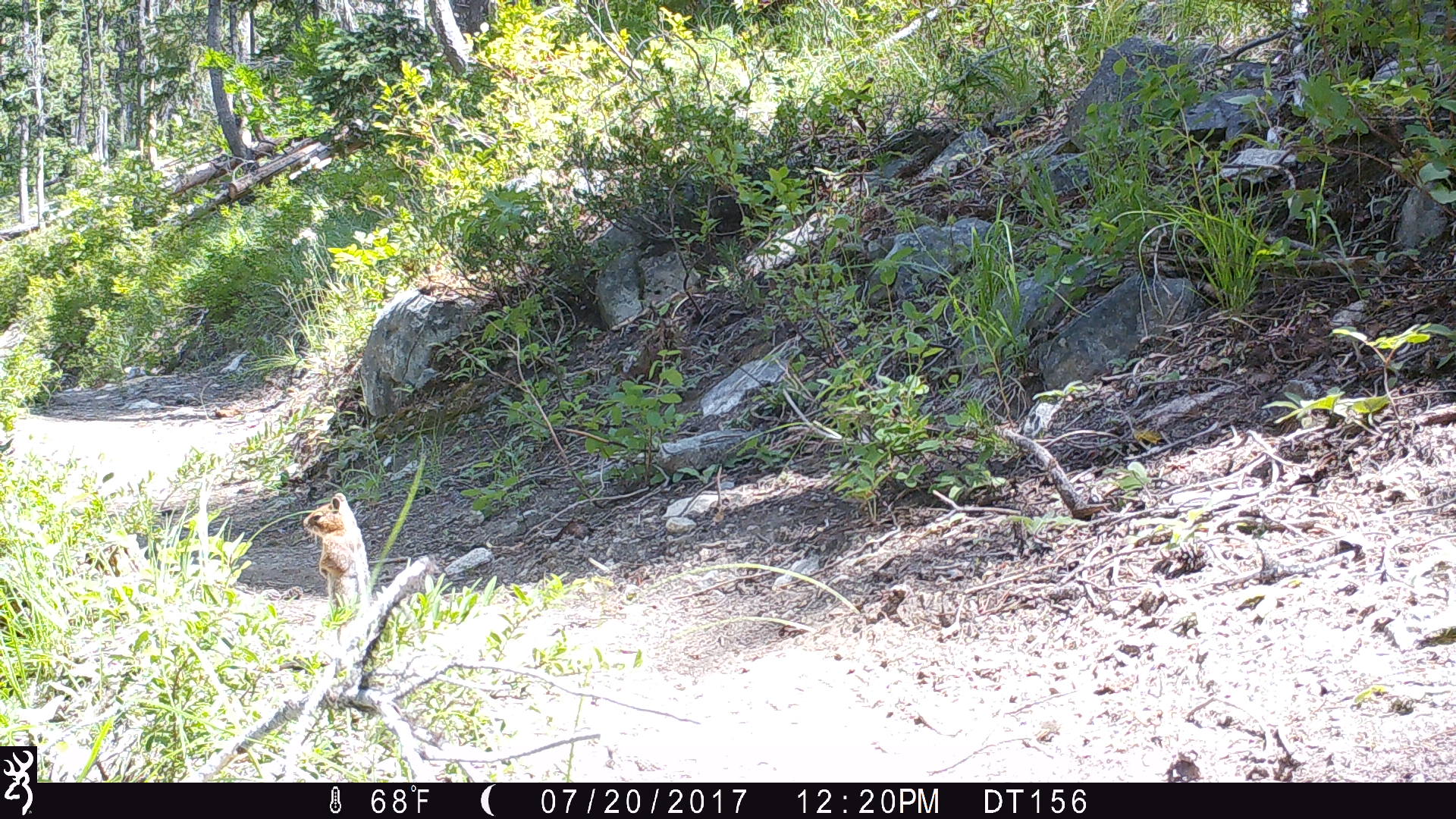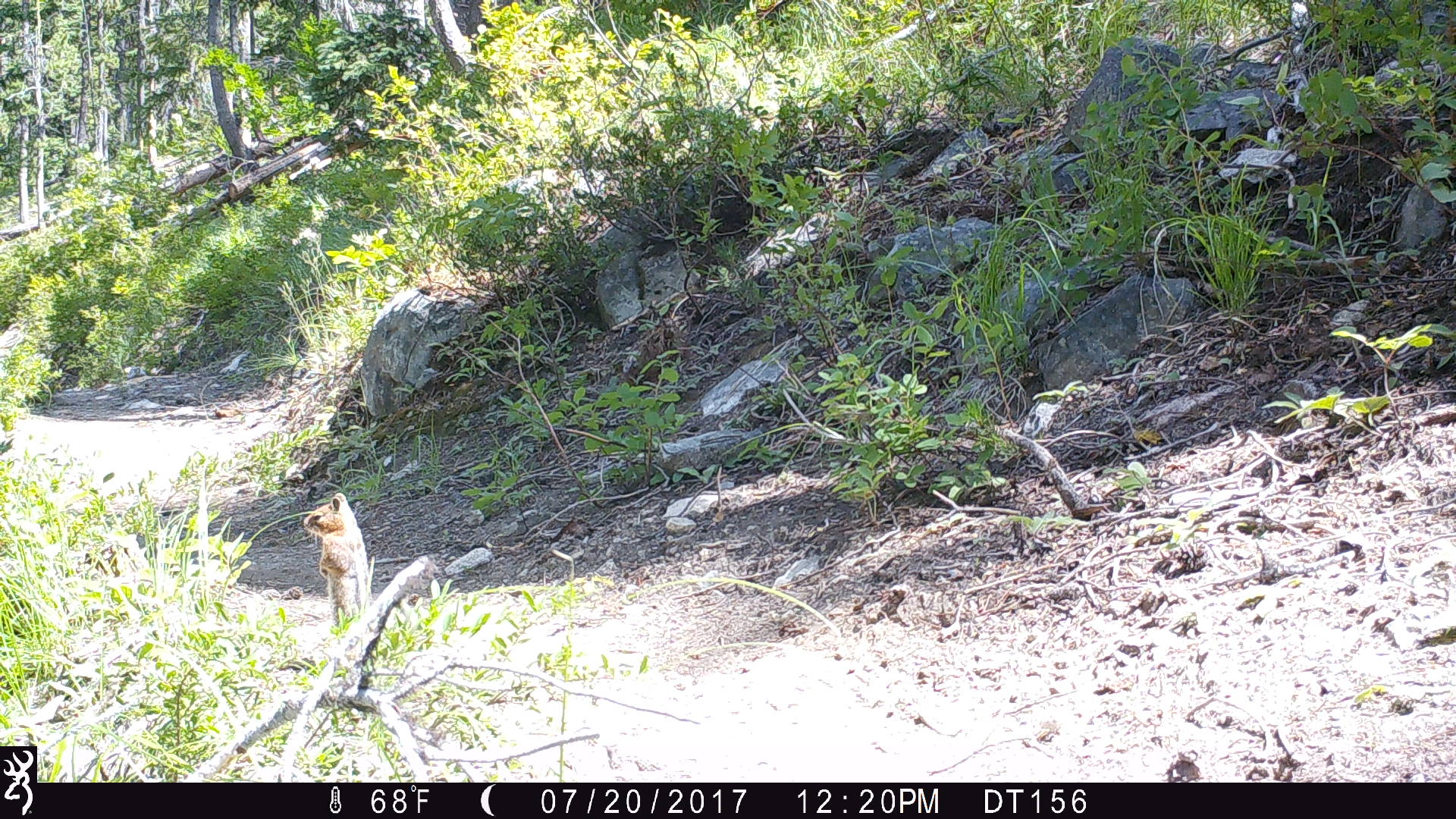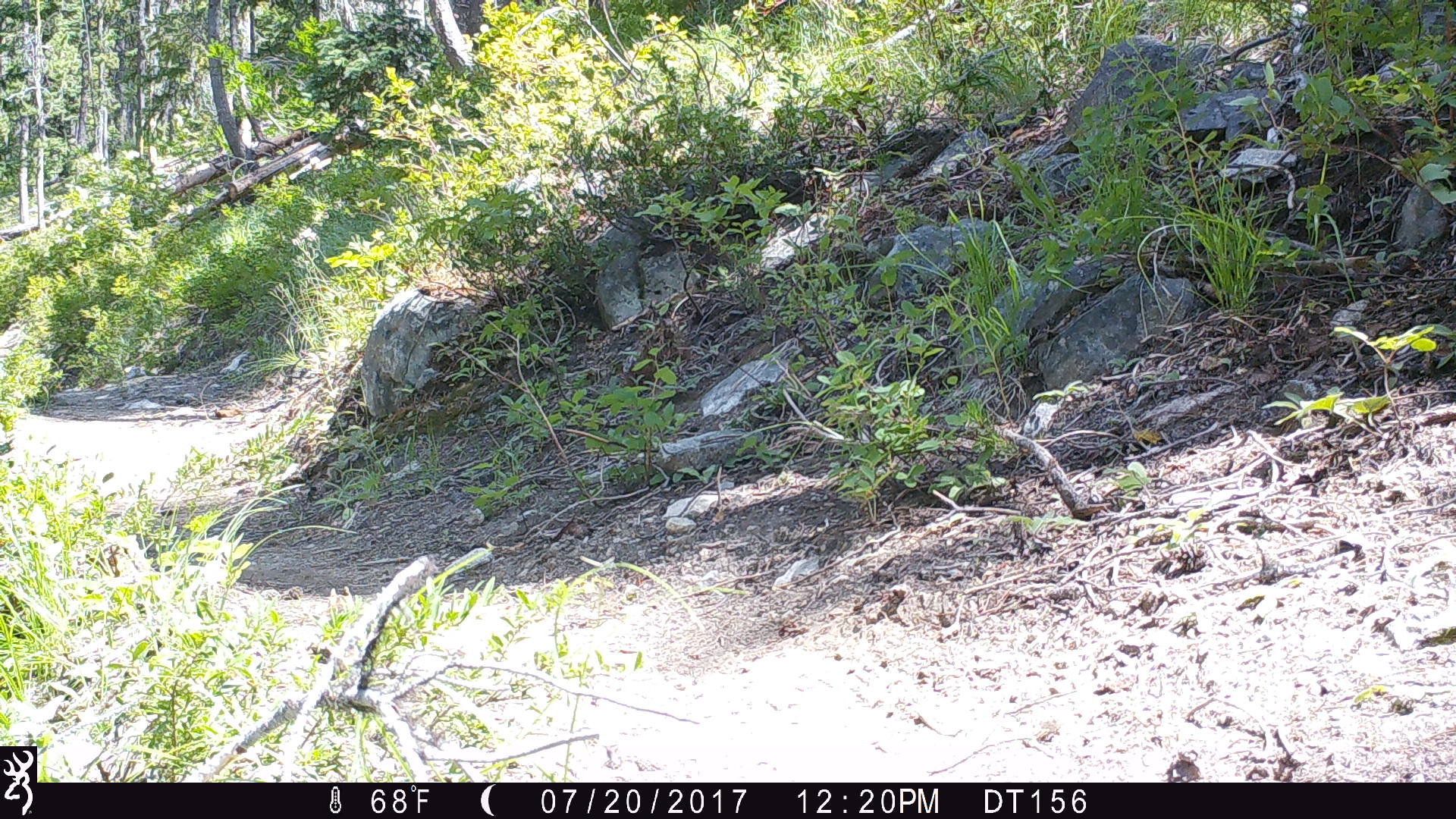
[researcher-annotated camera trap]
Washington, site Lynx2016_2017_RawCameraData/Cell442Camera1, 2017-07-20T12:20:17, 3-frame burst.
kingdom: Animalia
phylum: Chordata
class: Mammalia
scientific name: Mammalia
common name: small mammal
Small mammal (Mammalia). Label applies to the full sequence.